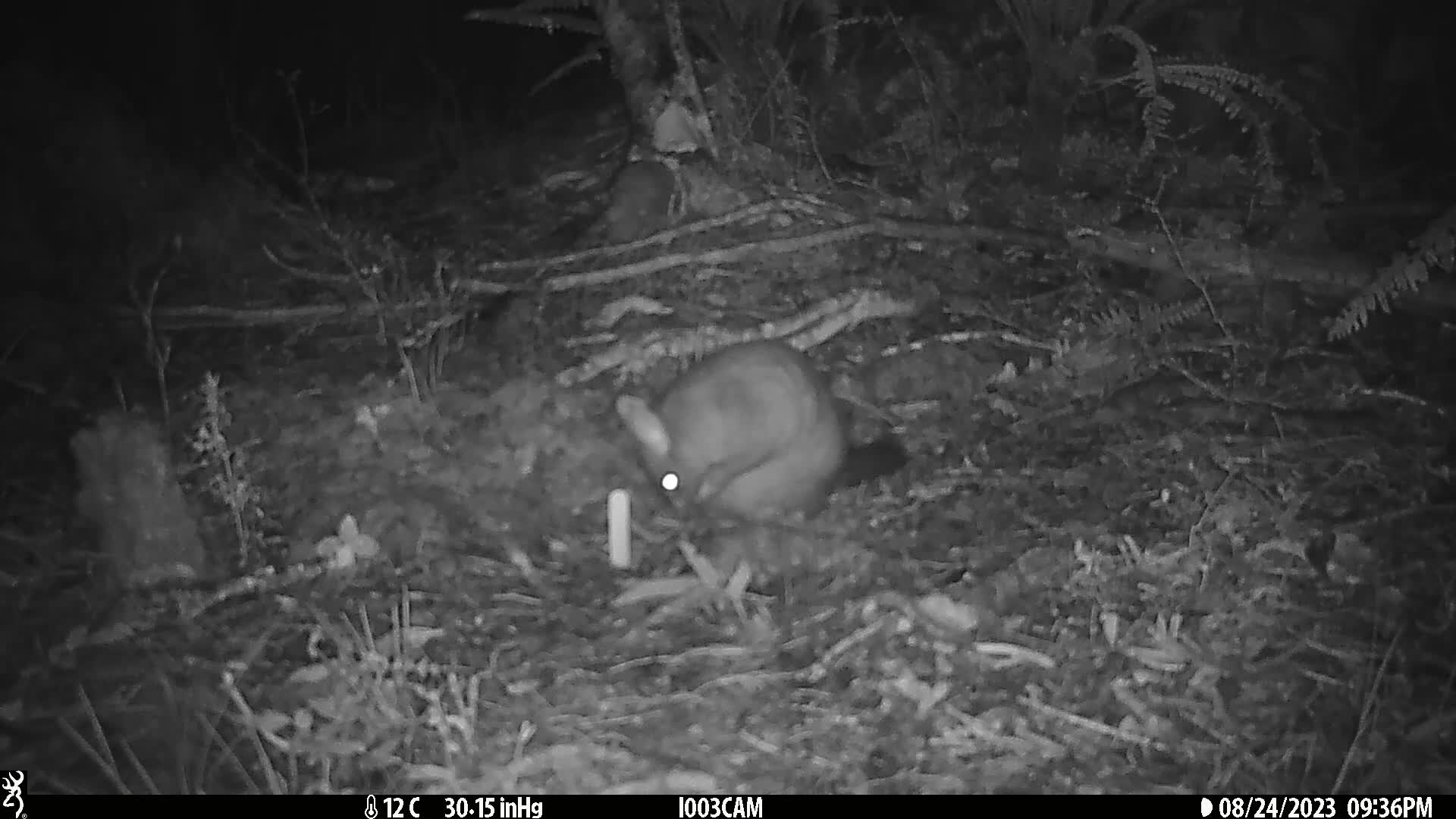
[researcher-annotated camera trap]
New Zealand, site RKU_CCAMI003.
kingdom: Animalia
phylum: Chordata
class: Mammalia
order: Diprotodontia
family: Phalangeridae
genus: Trichosurus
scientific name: Trichosurus vulpecula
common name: common brushtail possum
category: possum